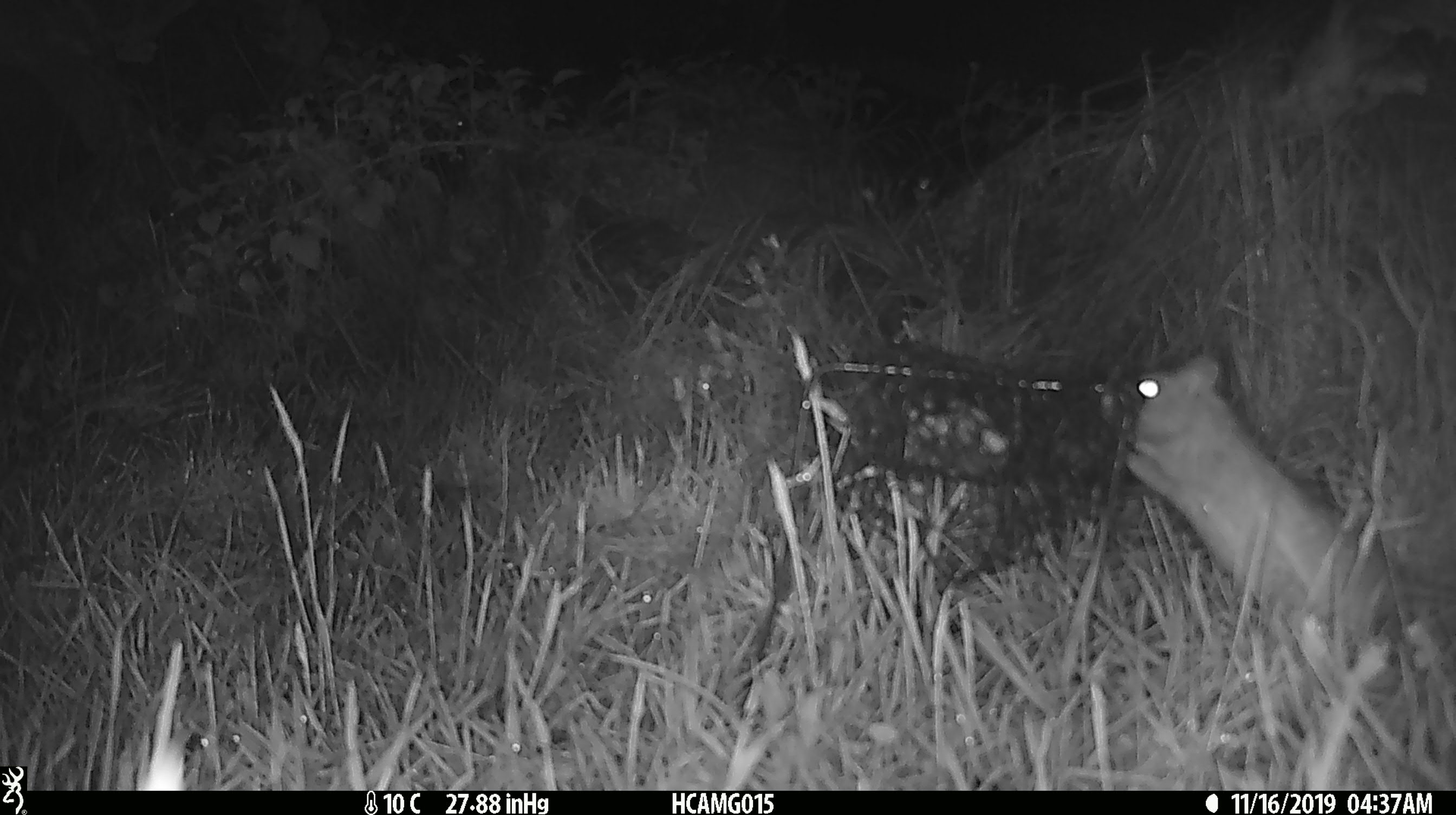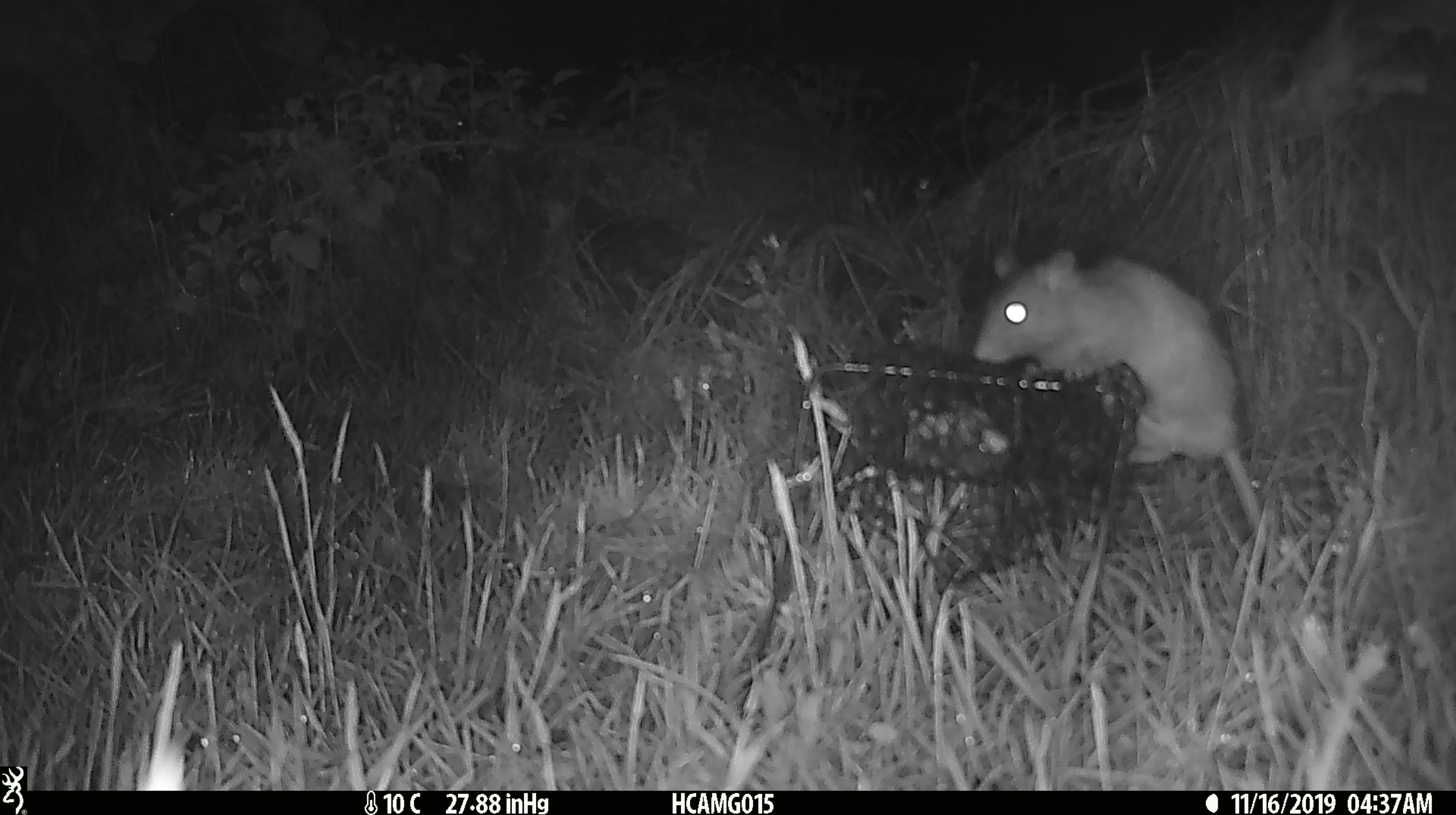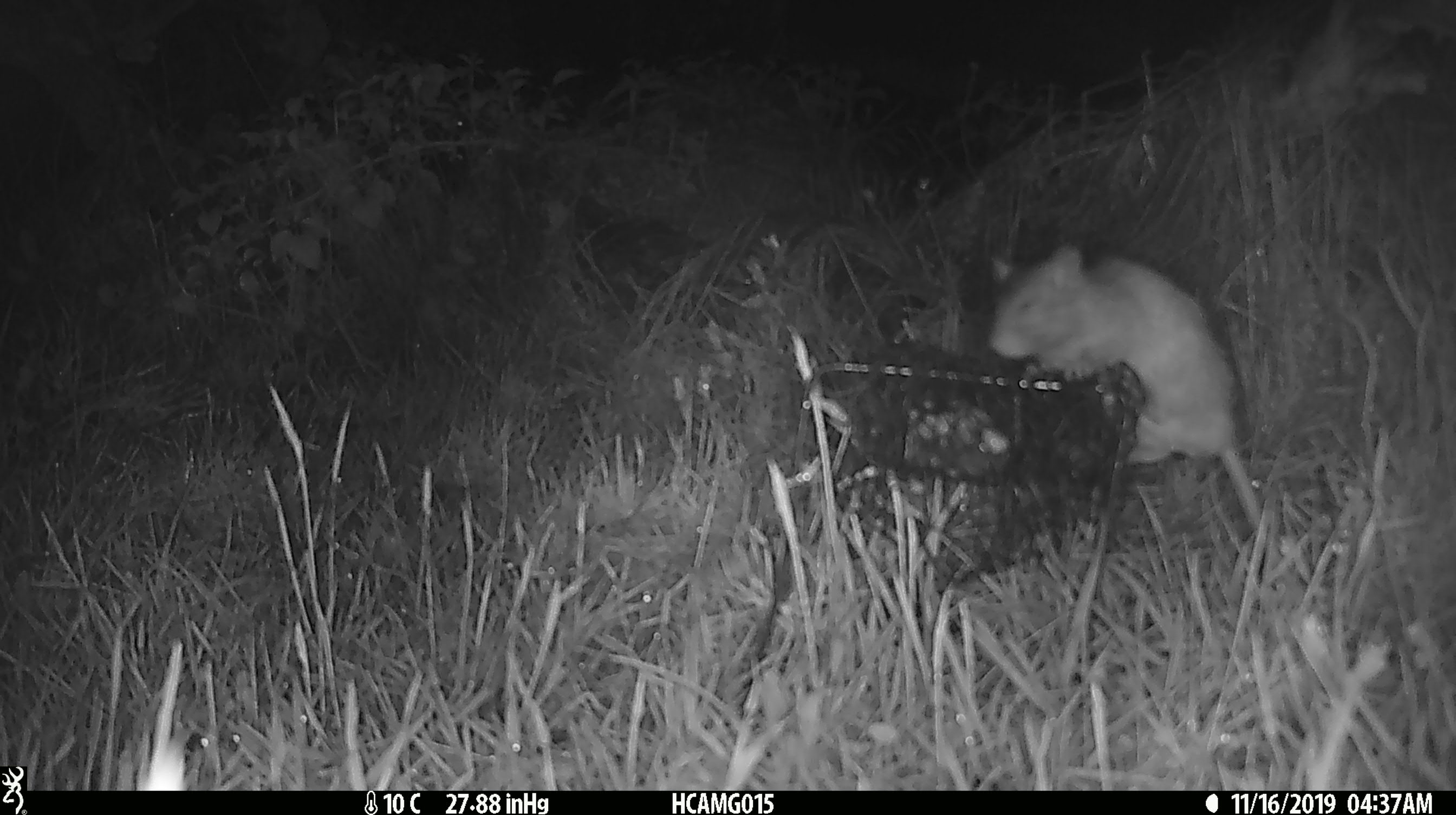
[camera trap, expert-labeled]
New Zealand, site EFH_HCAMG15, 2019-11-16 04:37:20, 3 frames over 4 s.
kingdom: Animalia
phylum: Chordata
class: Mammalia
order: Rodentia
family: Muridae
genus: Rattus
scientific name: Rattus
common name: rat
Rat (Rattus).